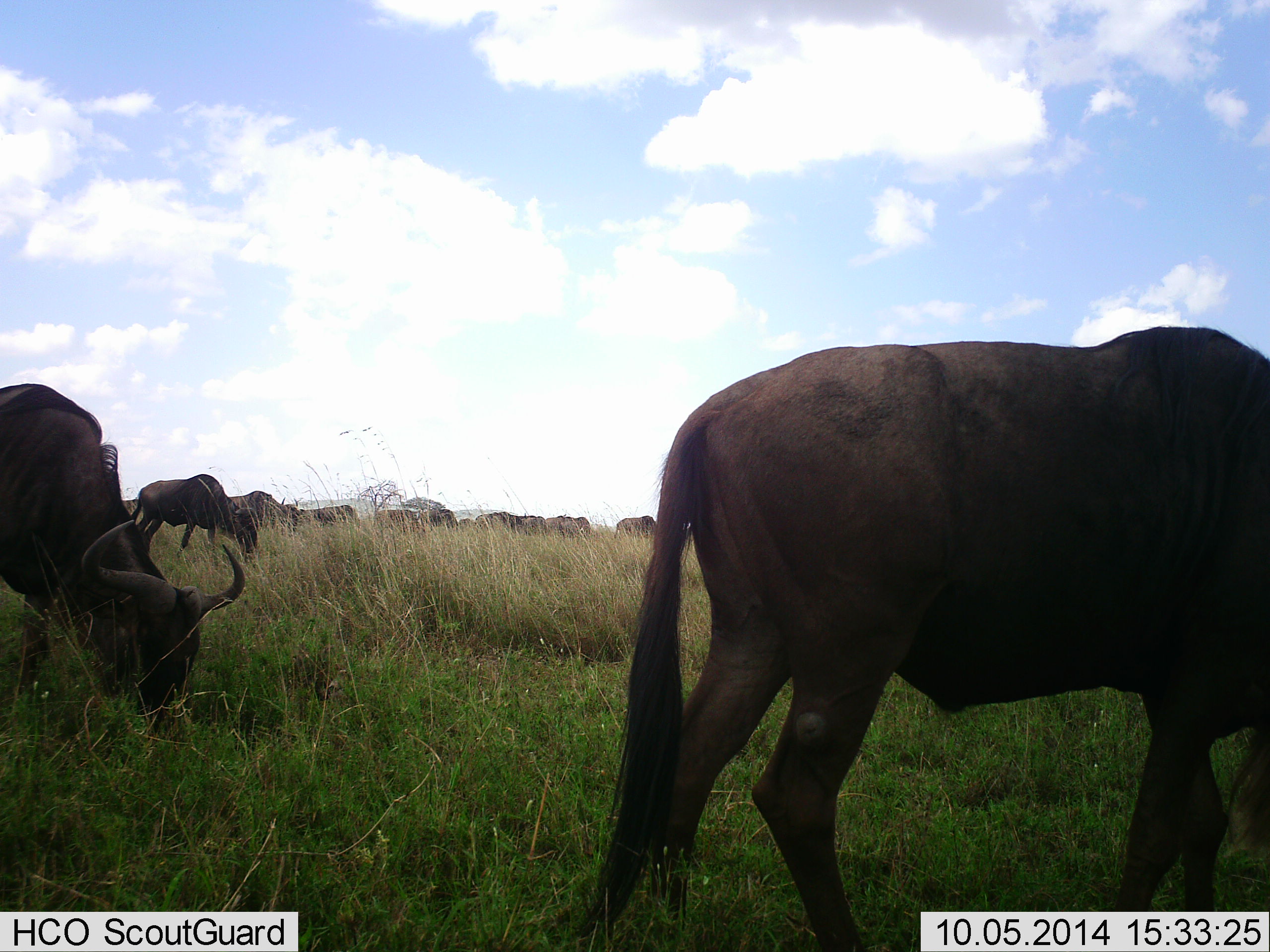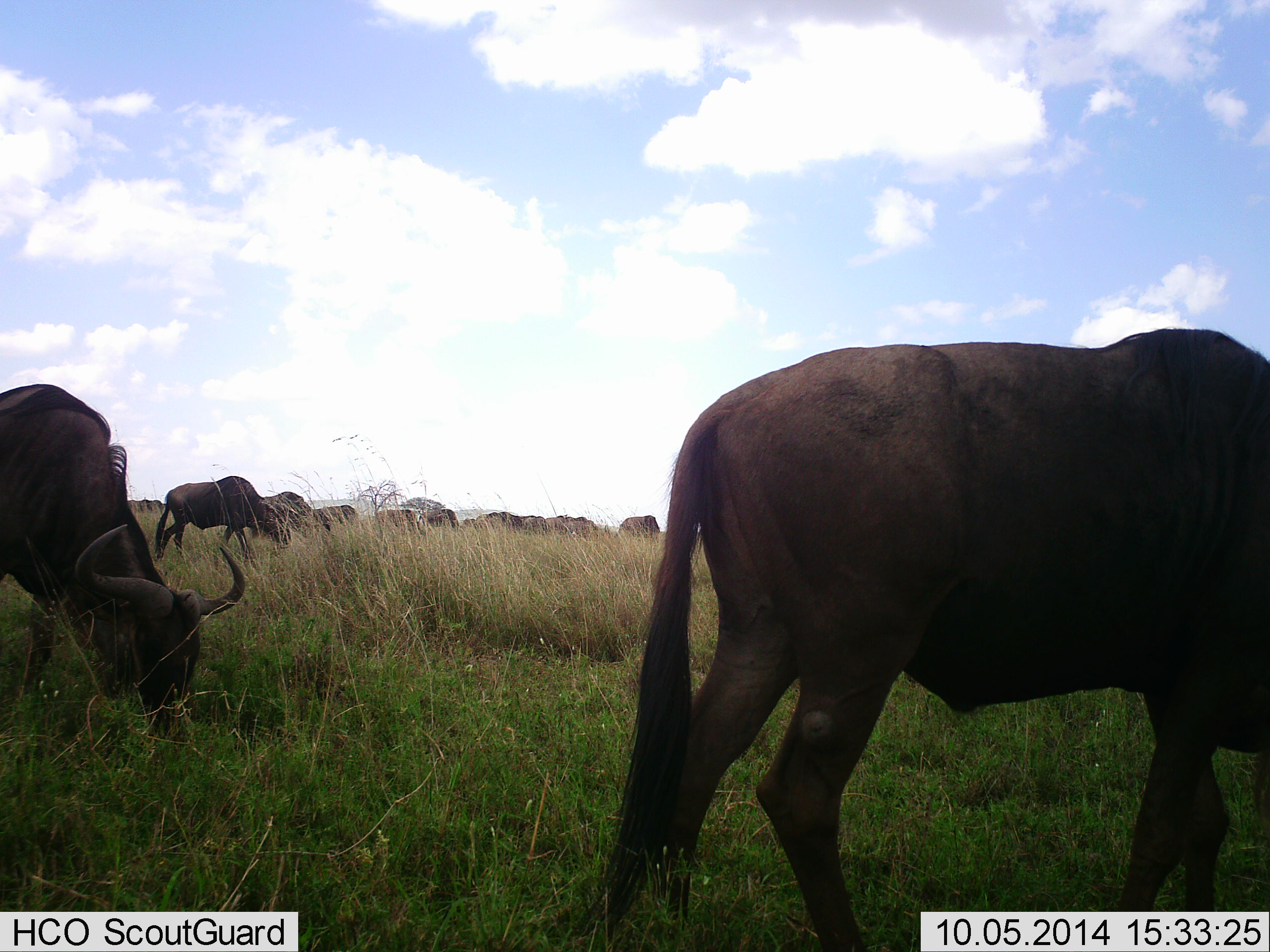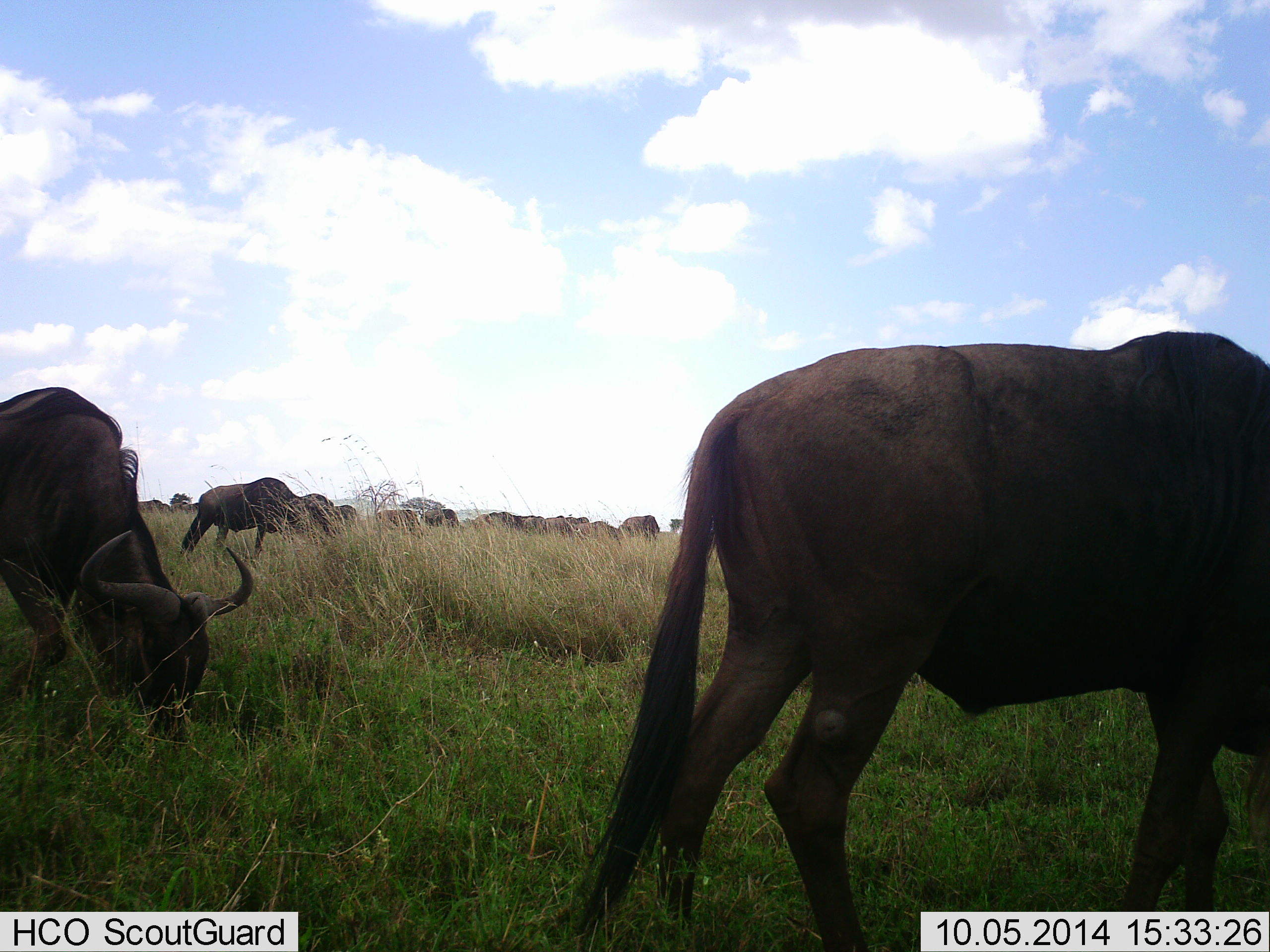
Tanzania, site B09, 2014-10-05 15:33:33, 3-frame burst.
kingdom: Animalia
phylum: Chordata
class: Mammalia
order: Artiodactyla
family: Bovidae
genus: Connochaetes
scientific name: Connochaetes taurinus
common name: blue wildebeest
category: wildebeest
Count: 11-50.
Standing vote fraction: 50%.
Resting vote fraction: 20%.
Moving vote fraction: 50%.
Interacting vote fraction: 20%.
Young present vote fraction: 10%.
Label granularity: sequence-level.